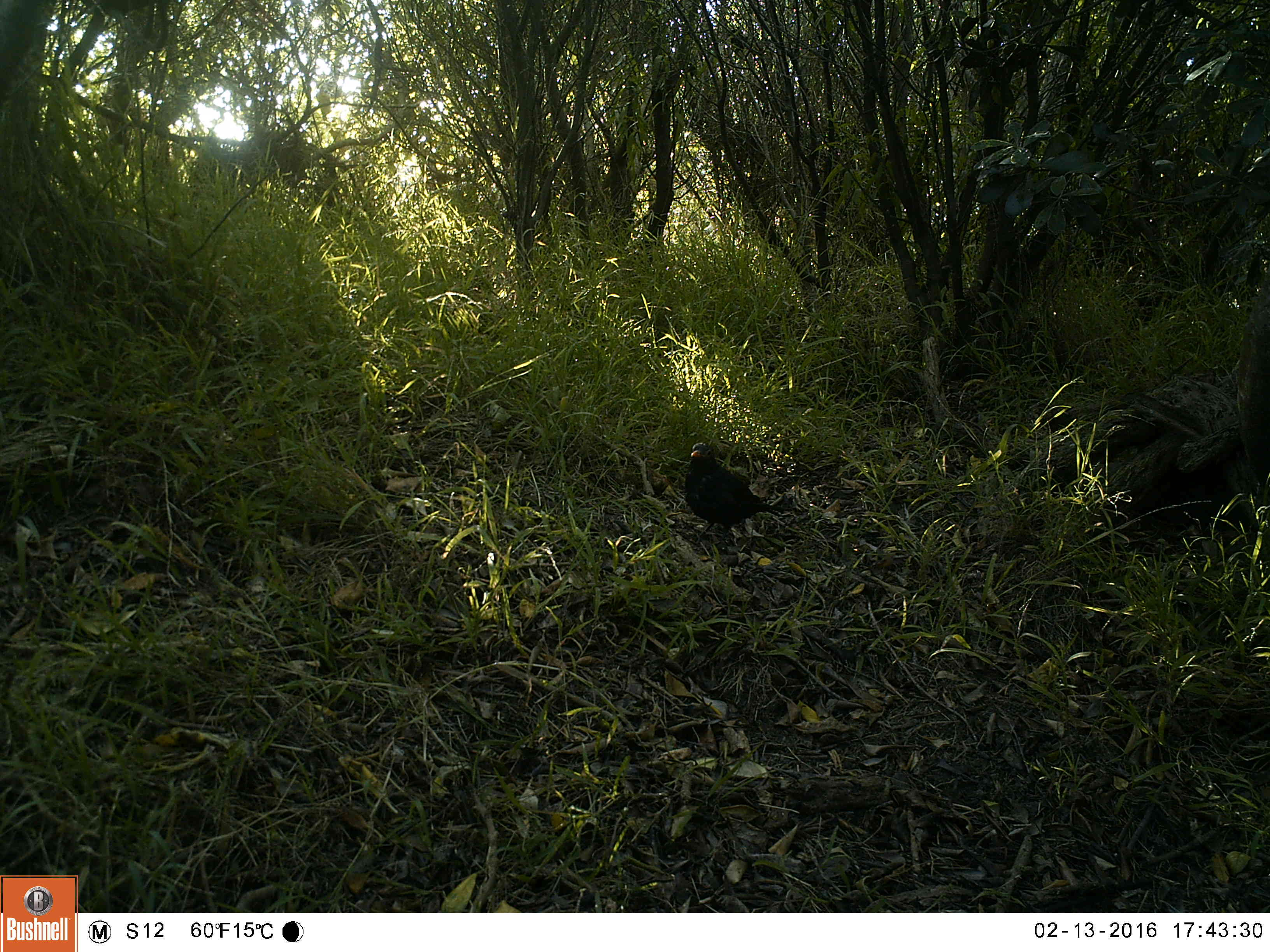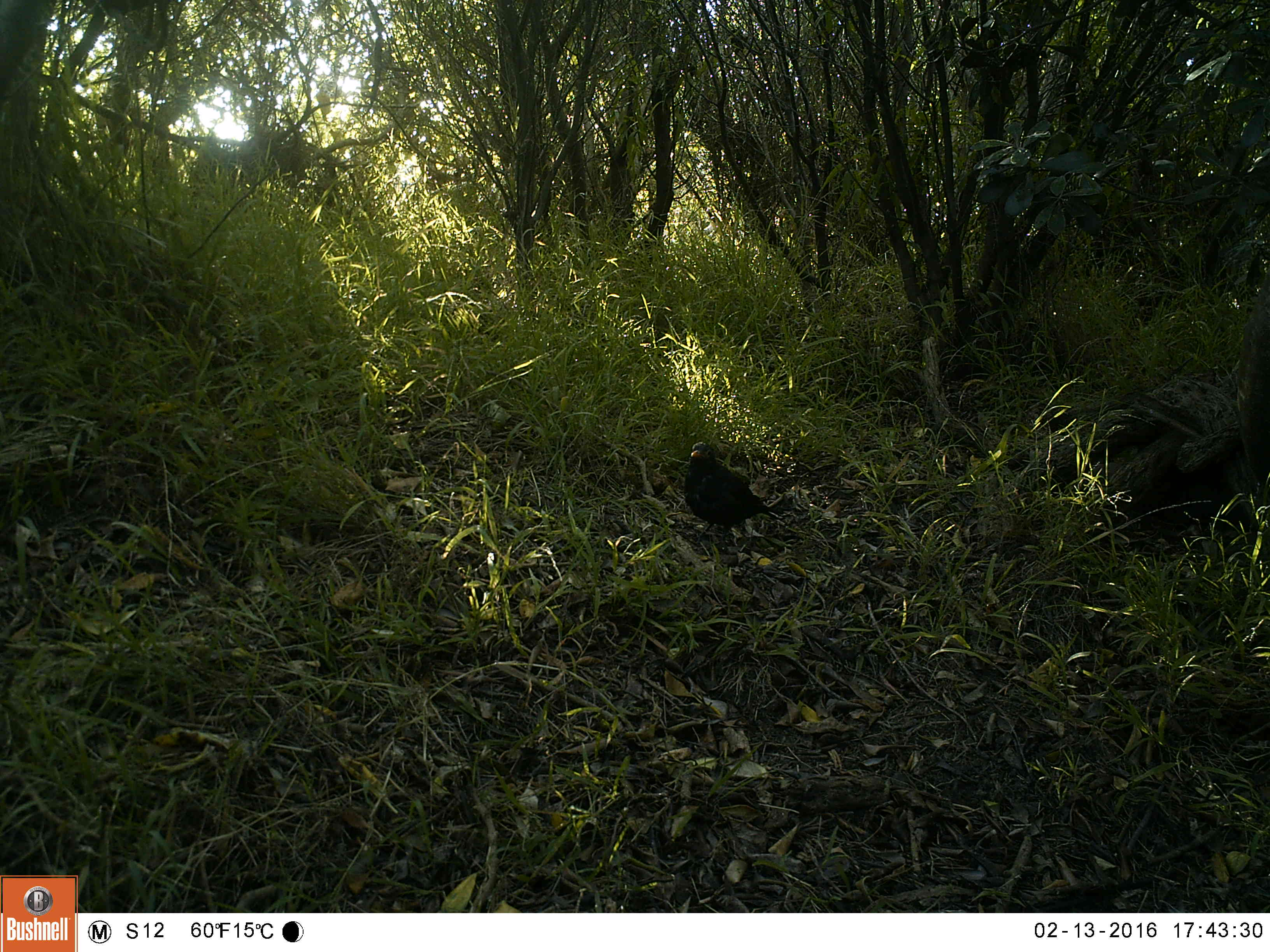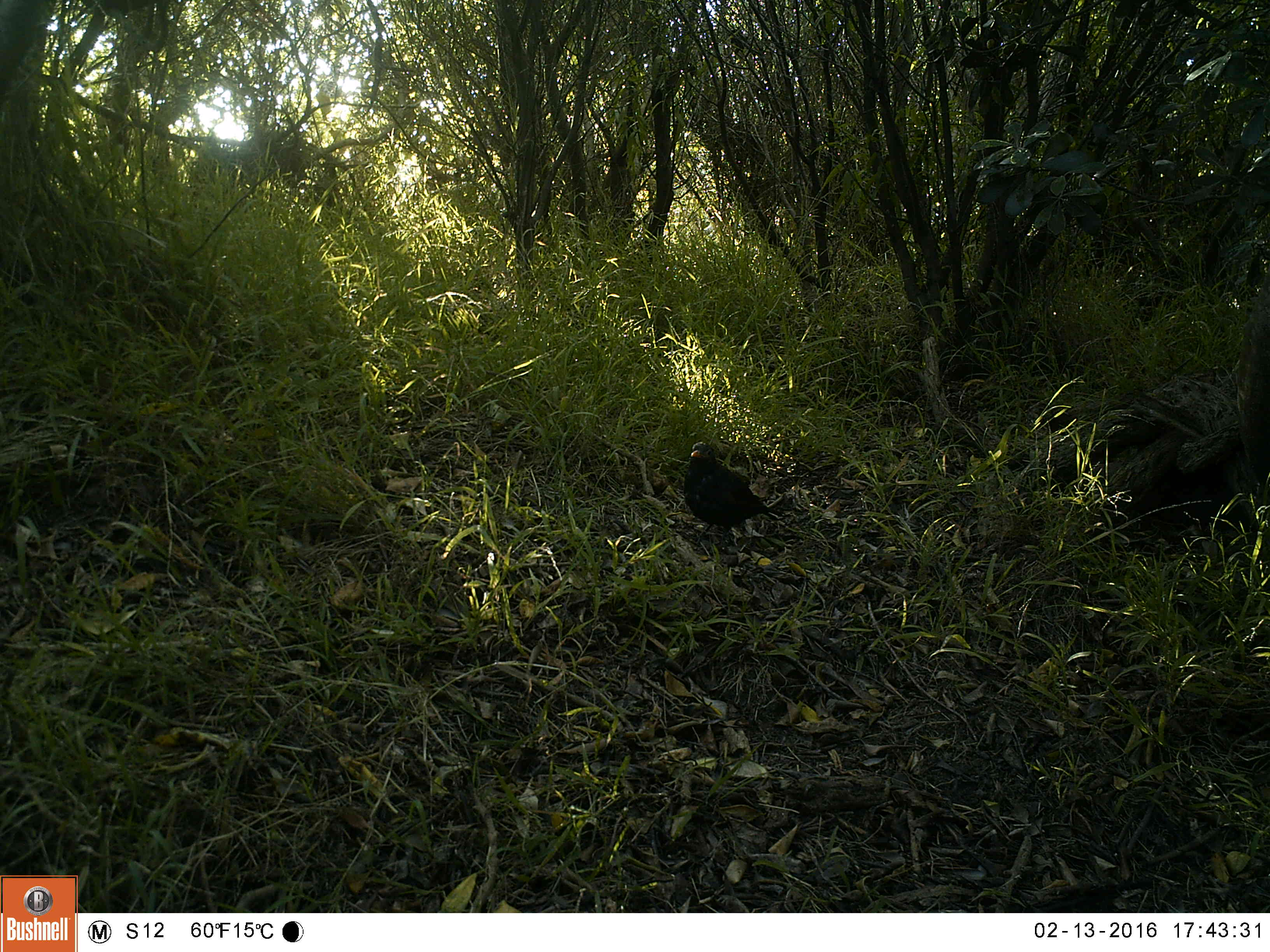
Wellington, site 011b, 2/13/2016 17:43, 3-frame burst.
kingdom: Animalia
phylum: Chordata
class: Aves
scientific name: Aves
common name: bird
Bird (Aves).